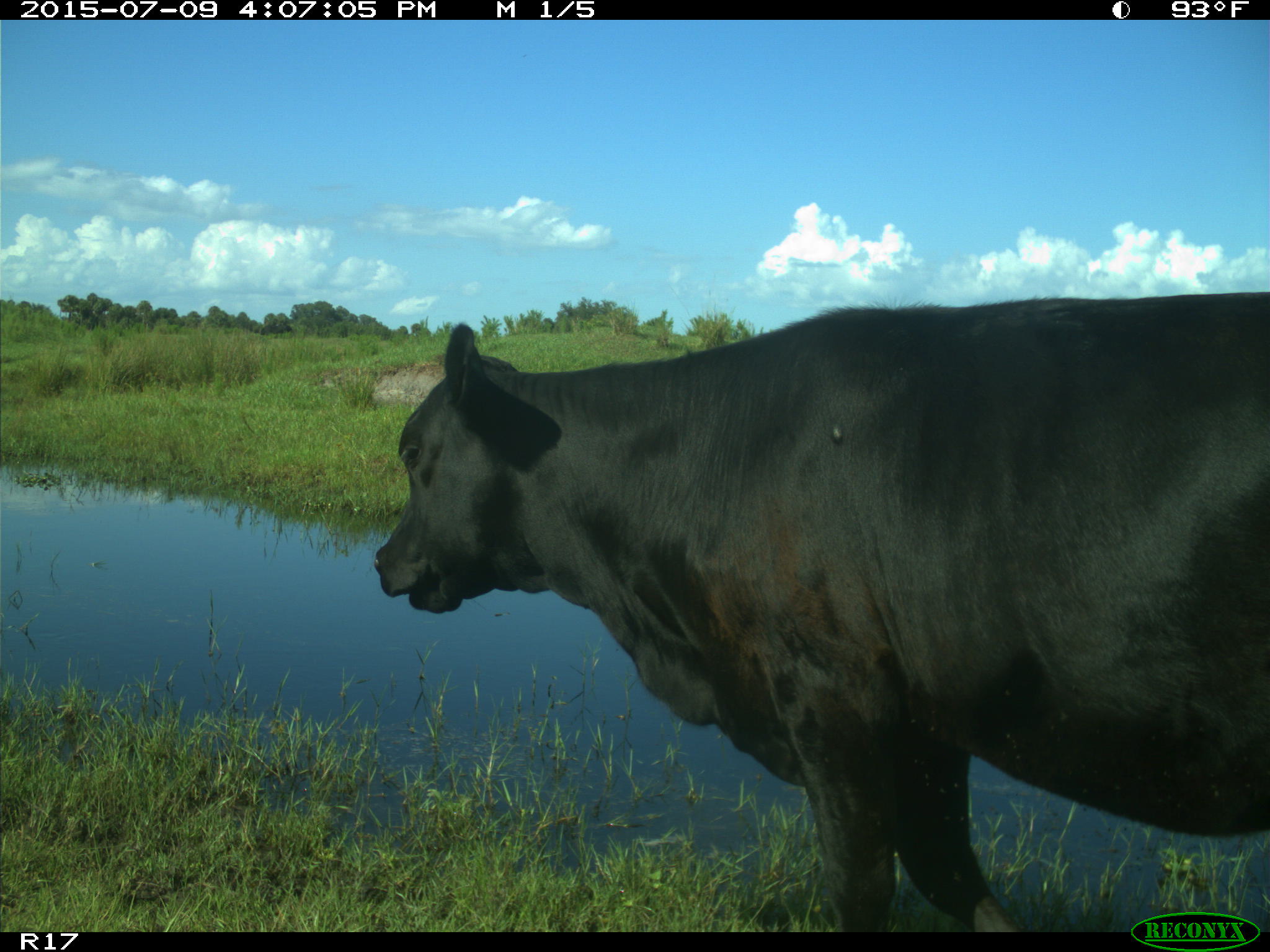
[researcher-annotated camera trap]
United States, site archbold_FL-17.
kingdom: Animalia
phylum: Chordata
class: Mammalia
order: Artiodactyla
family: Bovidae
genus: Bos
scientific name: Bos taurus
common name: domestic cow